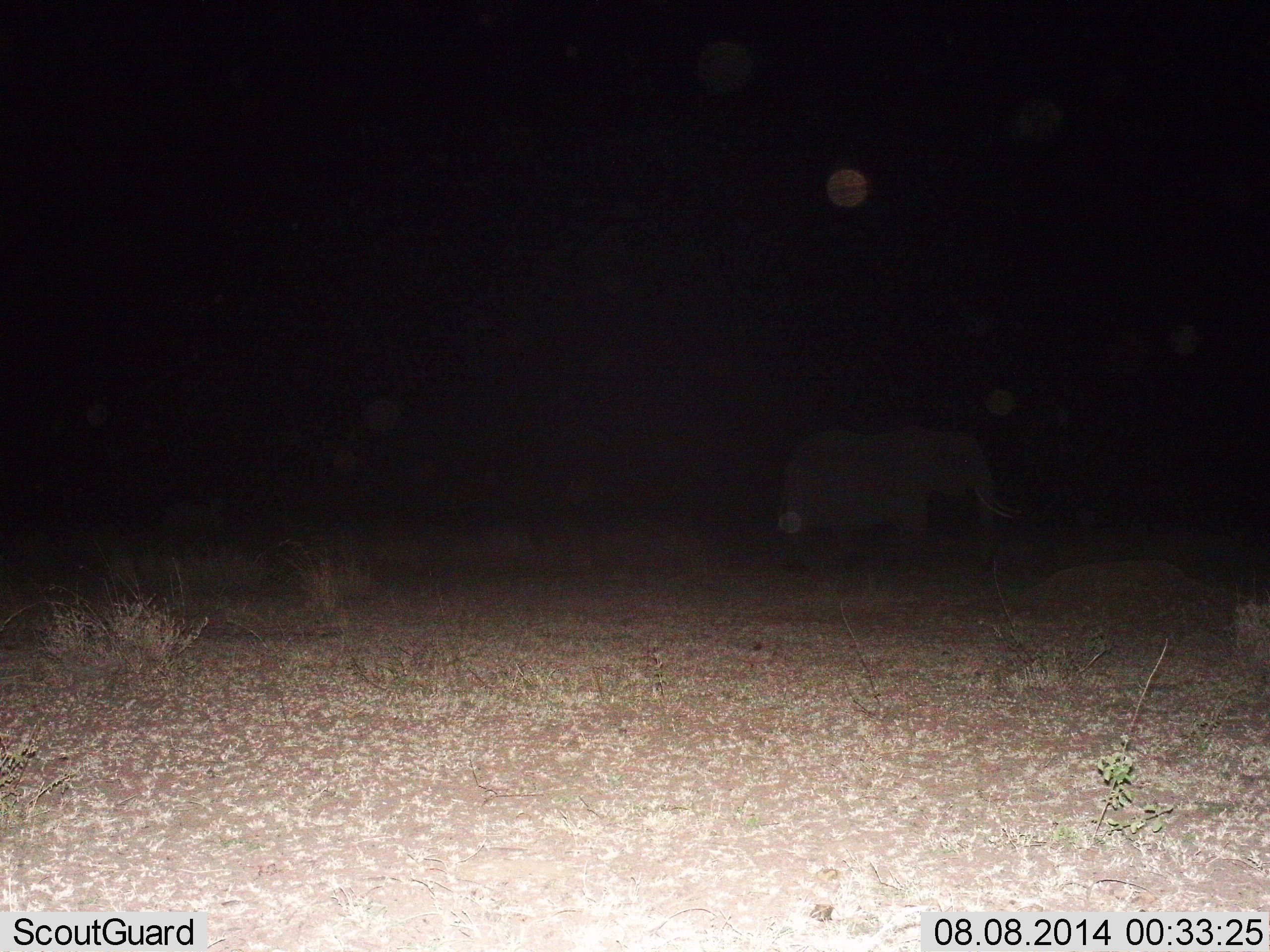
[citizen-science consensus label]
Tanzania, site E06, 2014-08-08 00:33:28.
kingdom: Animalia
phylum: Chordata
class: Mammalia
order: Proboscidea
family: Elephantidae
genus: Loxodonta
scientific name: Loxodonta africana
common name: african bush elephant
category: elephant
Elephant (african bush elephant) (Loxodonta africana), count 1. Behavior (volunteer vote fractions): standing 60%, resting 0%, moving 40%, interacting 0%. Young present (vote fraction): 0%. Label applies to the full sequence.